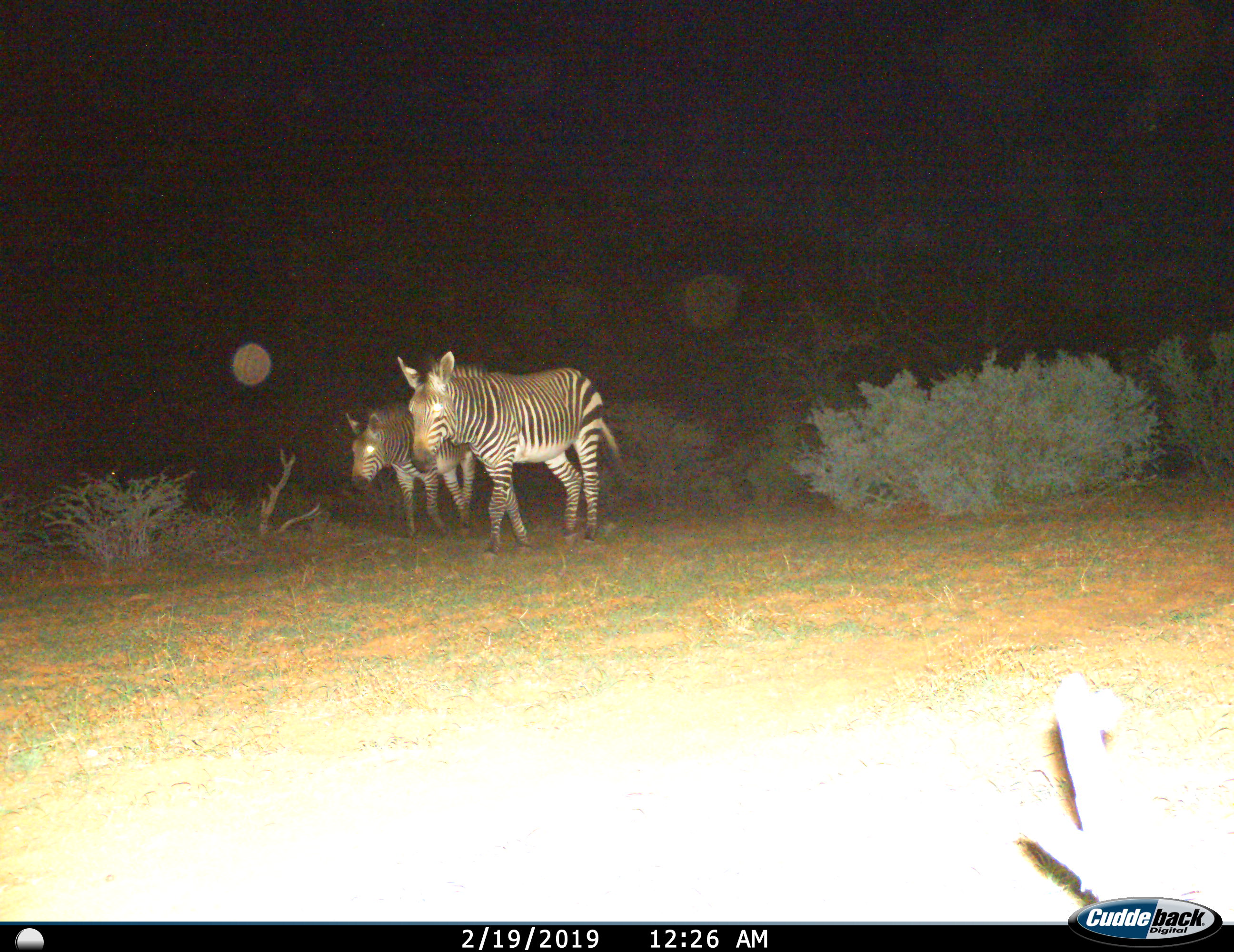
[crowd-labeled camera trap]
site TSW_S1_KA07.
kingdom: Animalia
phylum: Chordata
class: Mammalia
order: Perissodactyla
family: Equidae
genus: Equus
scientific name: Equus quagga burchellii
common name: burchell's zebra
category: zebraburchells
Zebraburchells (burchell's zebra) (Equus quagga burchellii), count 2. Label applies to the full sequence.